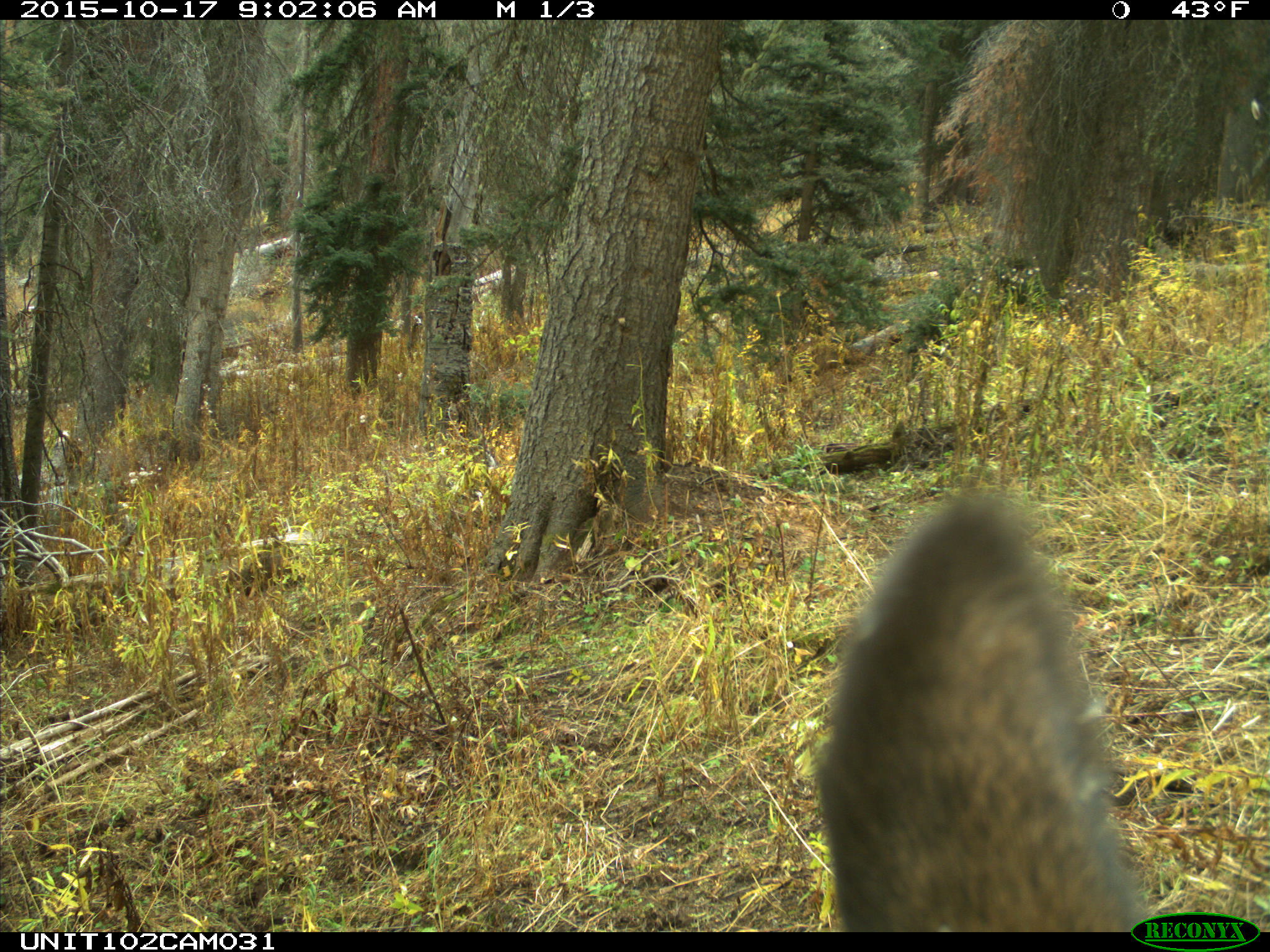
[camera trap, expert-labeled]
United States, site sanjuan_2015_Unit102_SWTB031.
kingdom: Animalia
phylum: Chordata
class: Mammalia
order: Artiodactyla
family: Cervidae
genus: Cervus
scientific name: Cervus elaphus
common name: red deer